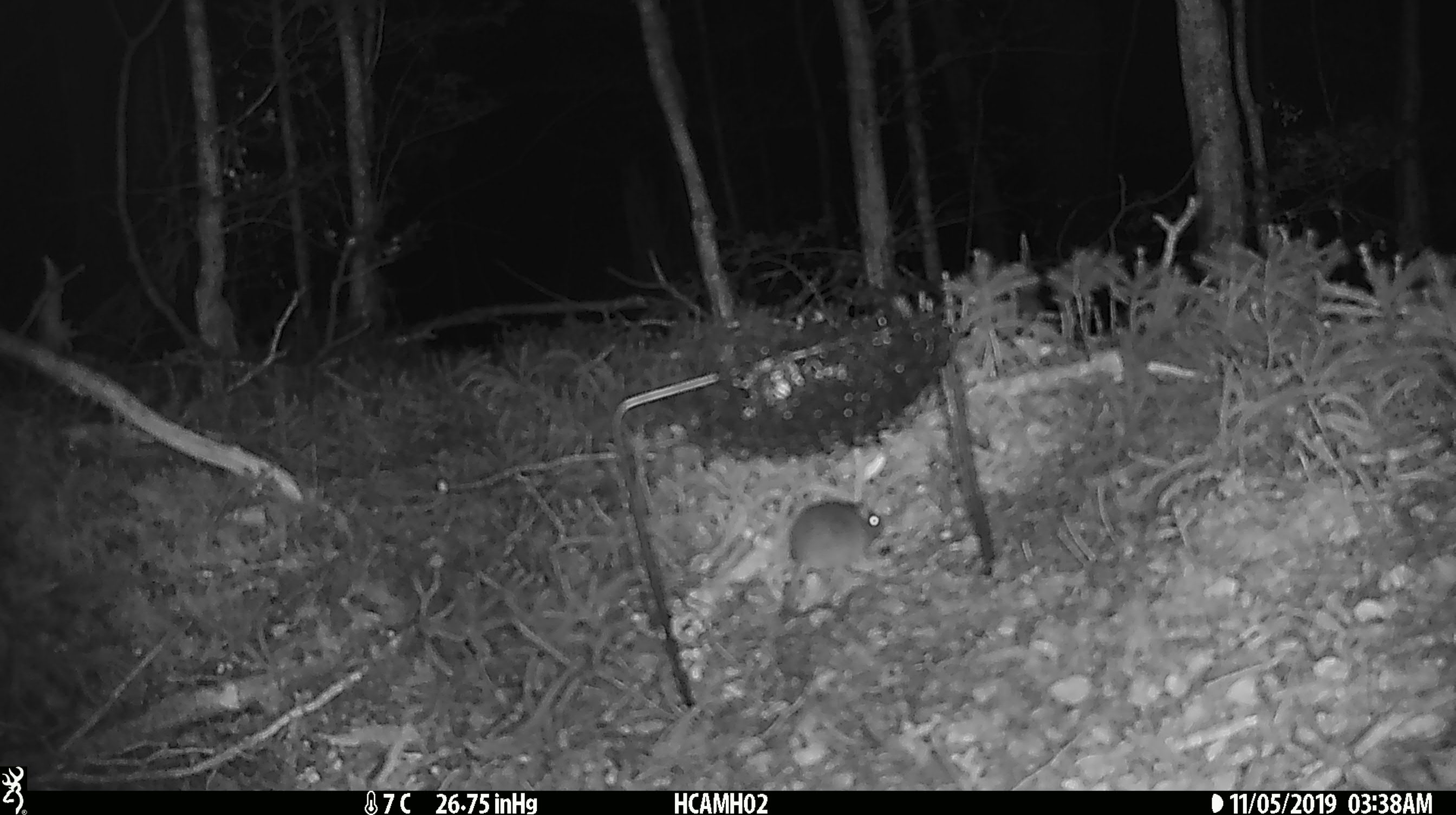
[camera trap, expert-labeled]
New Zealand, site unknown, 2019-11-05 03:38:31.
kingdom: Animalia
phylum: Chordata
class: Mammalia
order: Rodentia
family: Muridae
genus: Mus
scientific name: Mus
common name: mouse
Mouse (Mus).